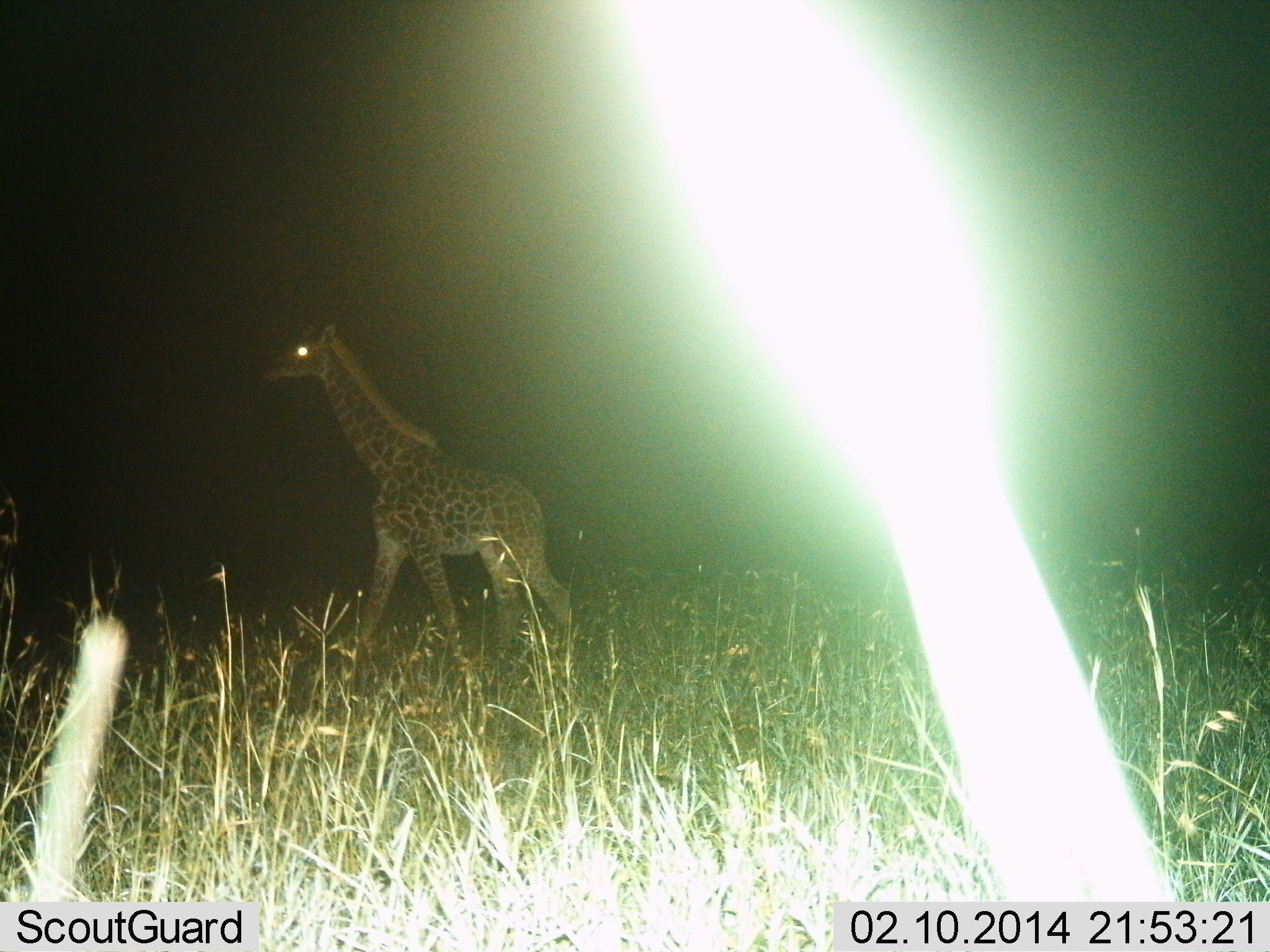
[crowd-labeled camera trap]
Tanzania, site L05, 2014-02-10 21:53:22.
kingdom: Animalia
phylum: Chordata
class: Mammalia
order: Artiodactyla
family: Giraffidae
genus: Giraffa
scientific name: Giraffa camelopardalis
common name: giraffe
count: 1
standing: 10%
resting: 0%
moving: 100%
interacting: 0%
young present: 0%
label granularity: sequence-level